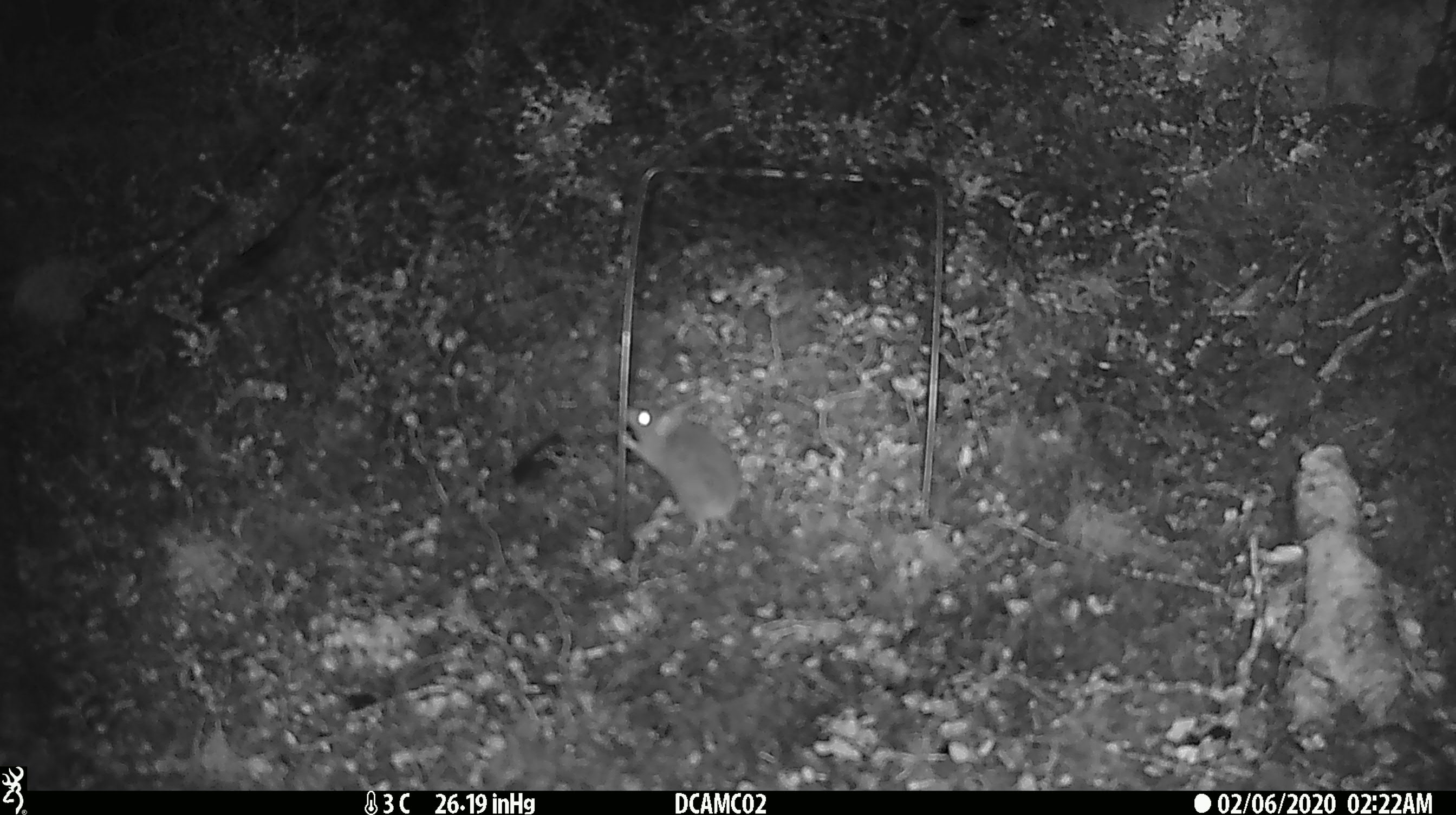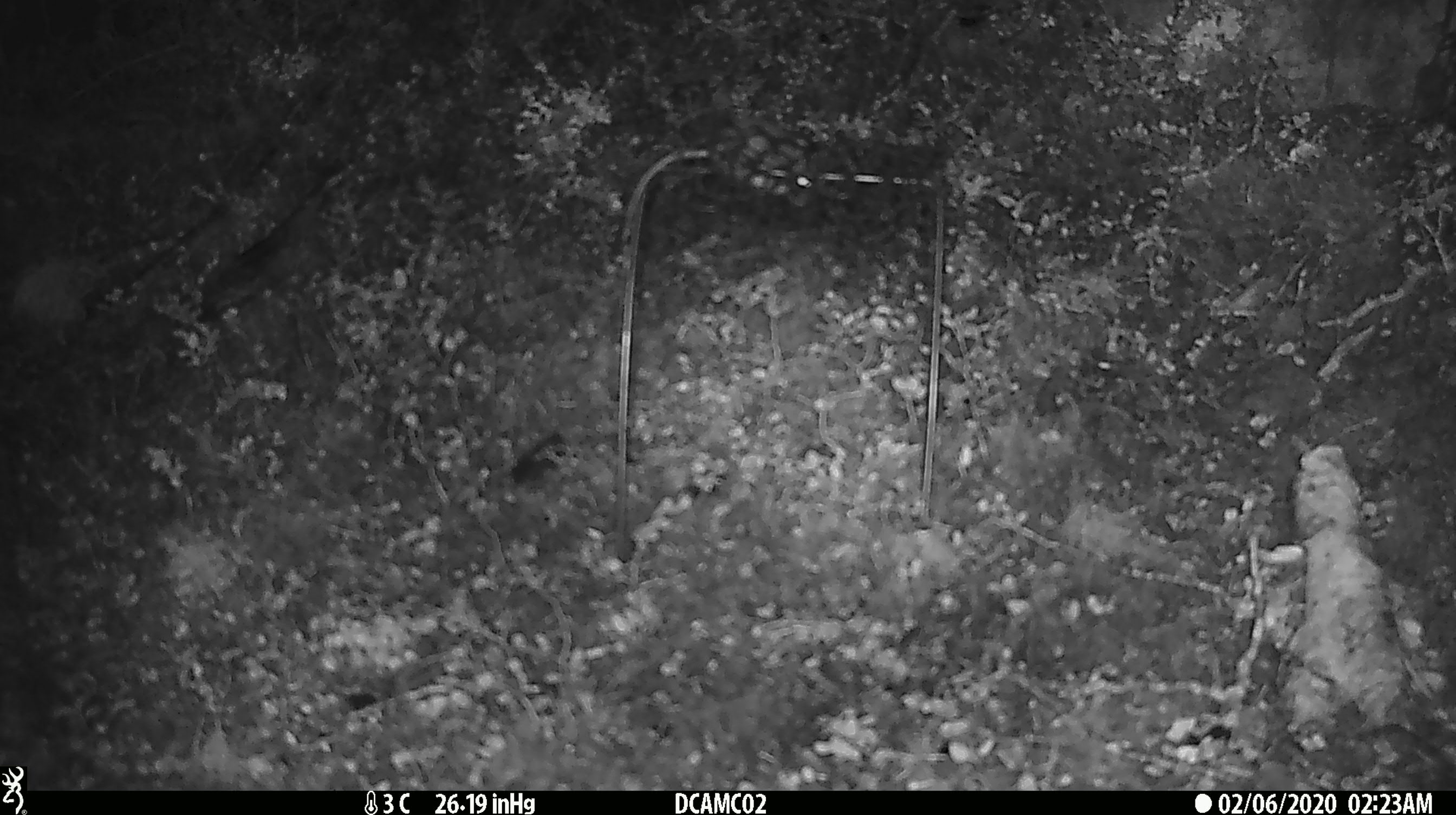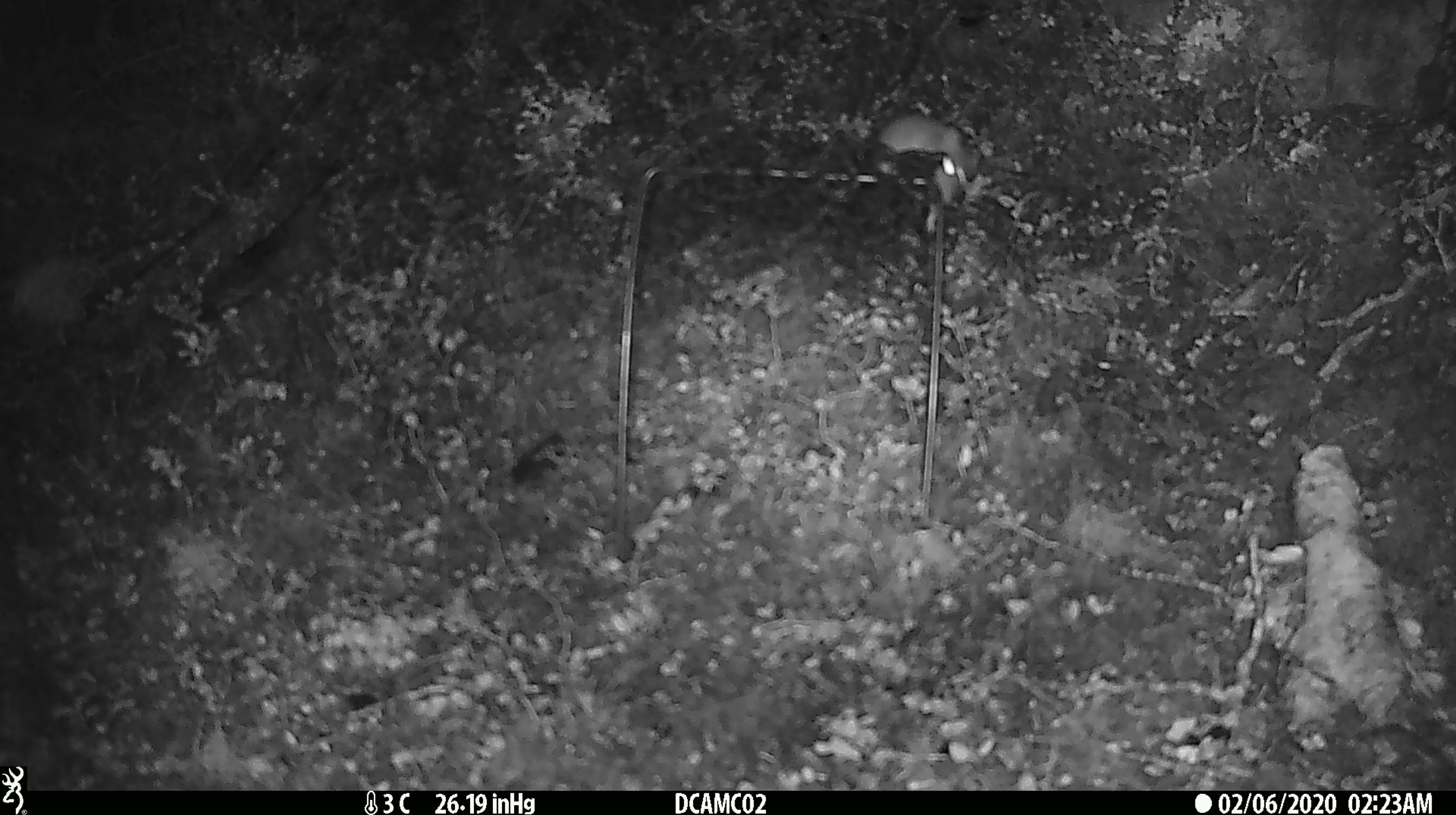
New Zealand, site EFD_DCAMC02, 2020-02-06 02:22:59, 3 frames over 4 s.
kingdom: Animalia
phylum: Chordata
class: Mammalia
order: Rodentia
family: Muridae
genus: Mus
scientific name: Mus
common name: mouse